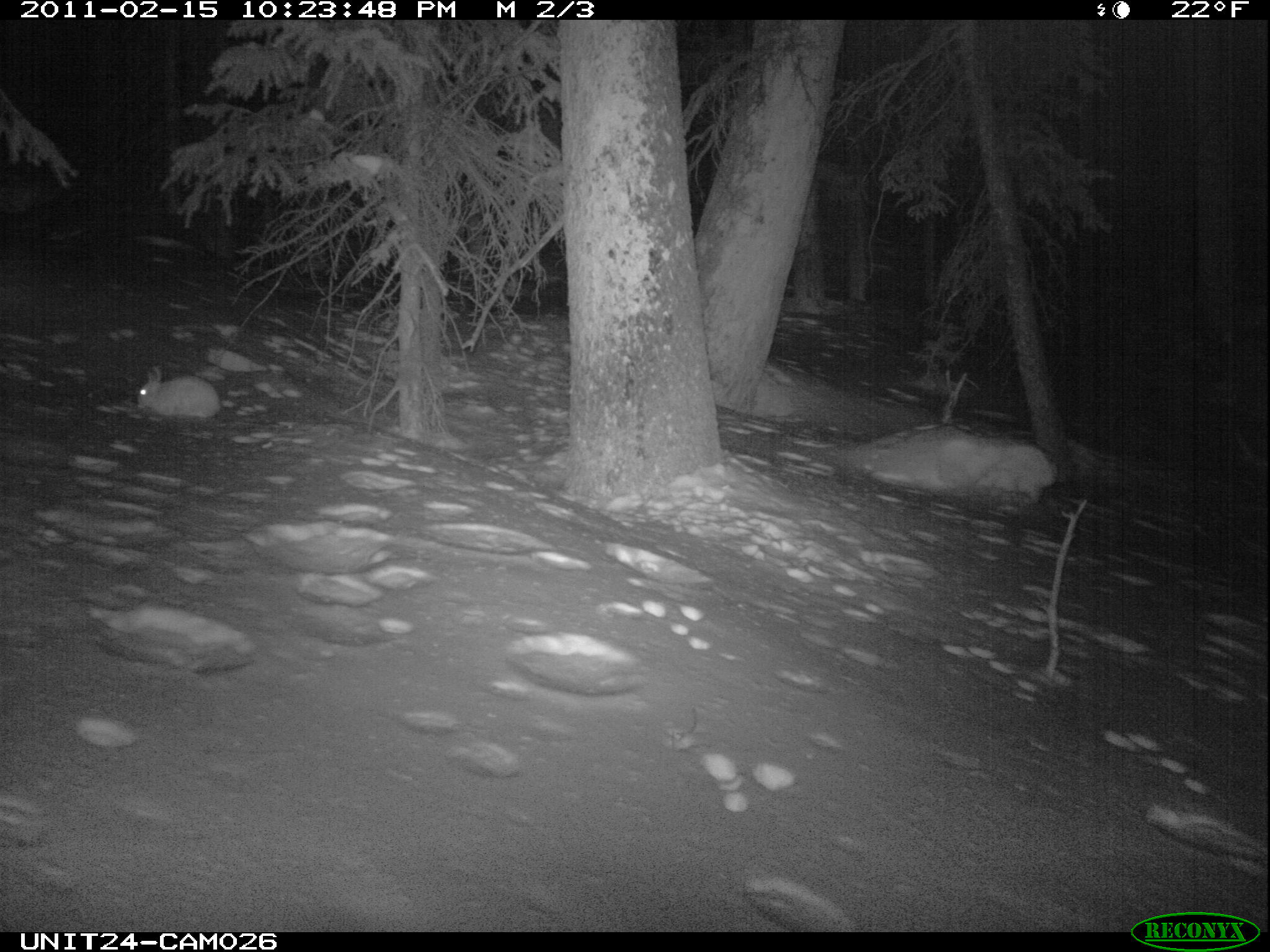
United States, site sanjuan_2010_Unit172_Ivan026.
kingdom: Animalia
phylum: Chordata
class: Mammalia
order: Lagomorpha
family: Leporidae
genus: Lepus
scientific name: Lepus americanus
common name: snowshoe hare